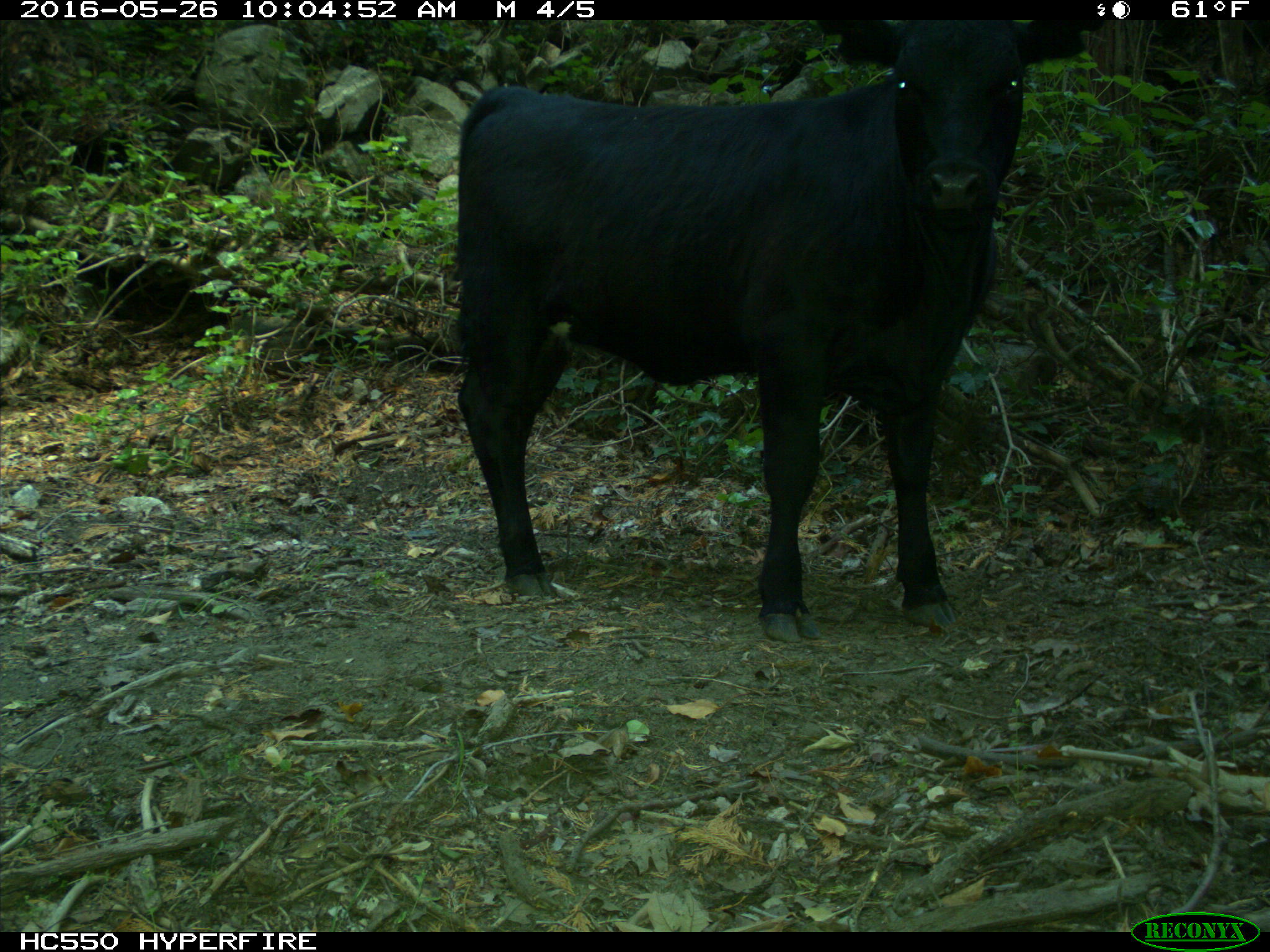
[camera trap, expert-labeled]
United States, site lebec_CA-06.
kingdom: Animalia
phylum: Chordata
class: Mammalia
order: Artiodactyla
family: Bovidae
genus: Bos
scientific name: Bos taurus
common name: domestic cow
Bos taurus (domestic cow).